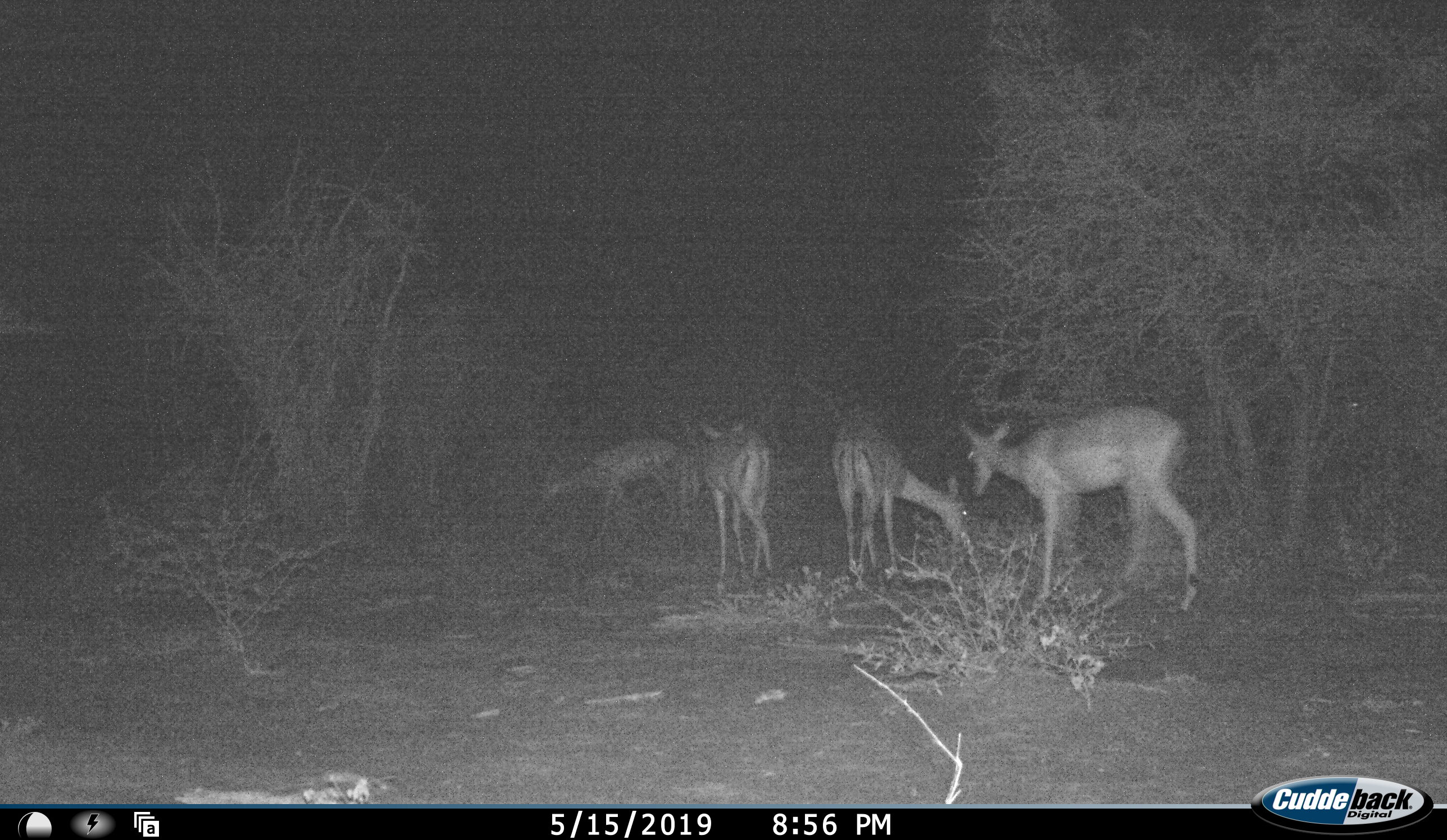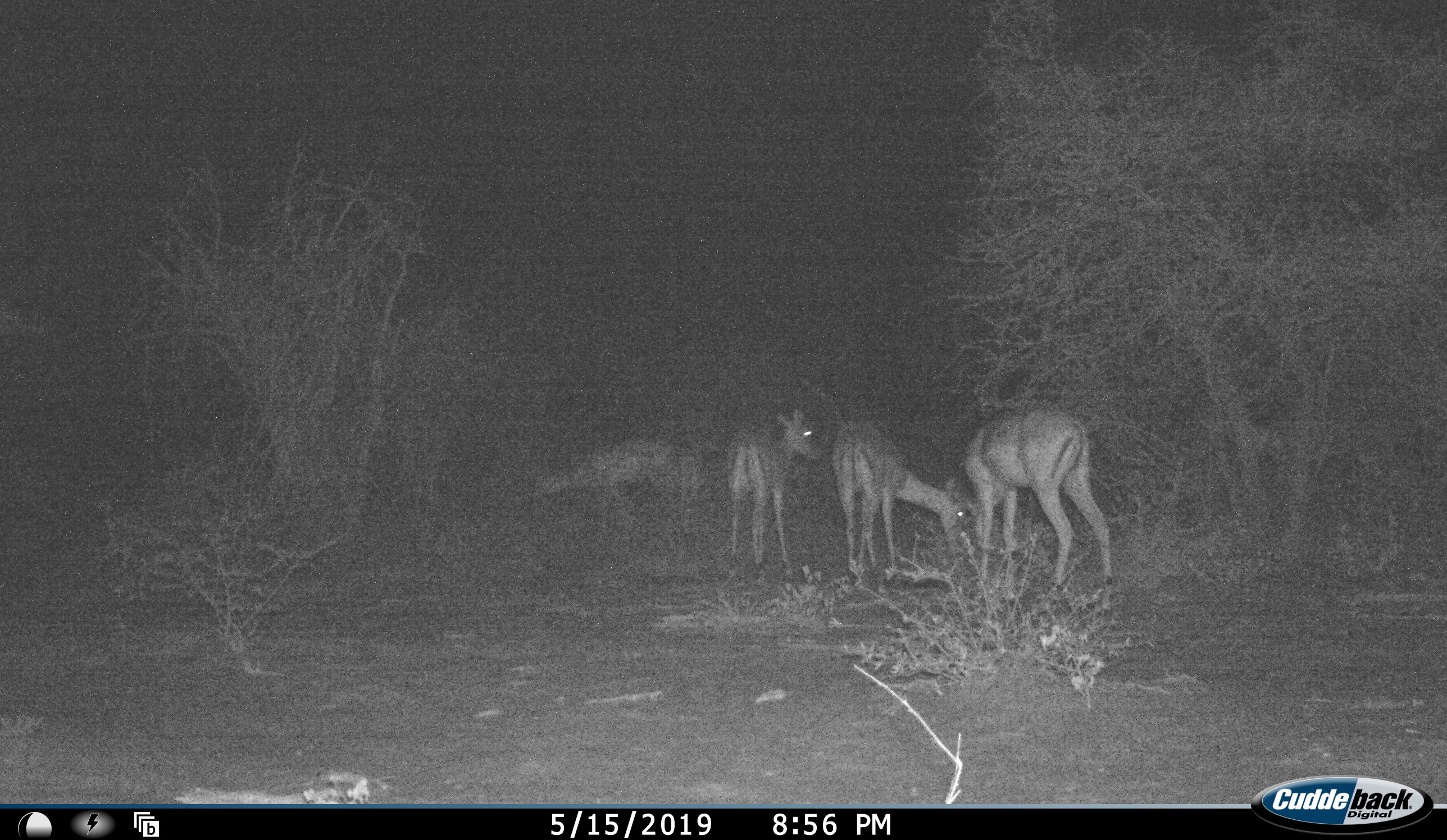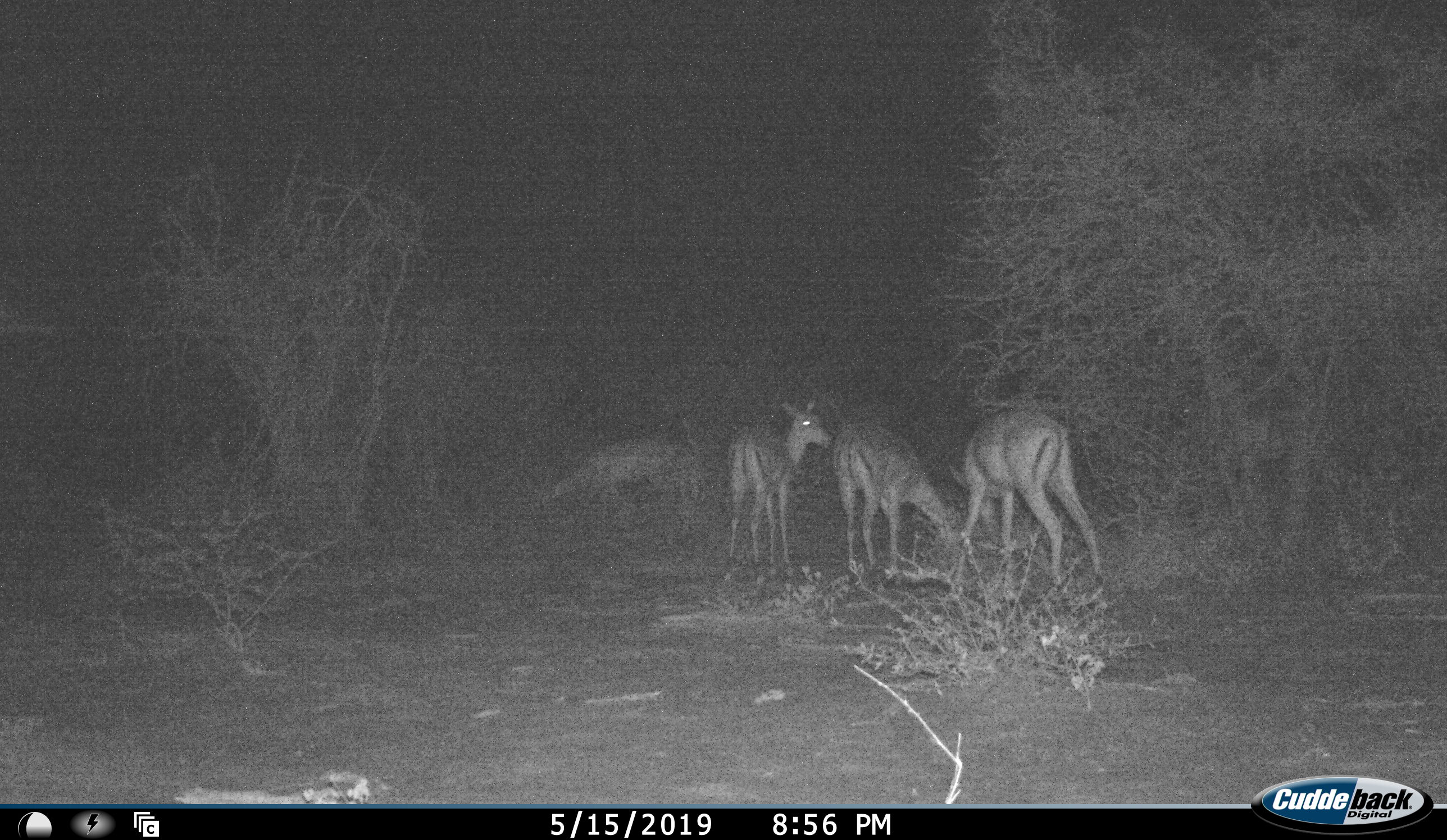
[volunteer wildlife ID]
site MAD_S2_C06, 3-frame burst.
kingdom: Animalia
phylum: Chordata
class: Mammalia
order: Artiodactyla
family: Bovidae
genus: Aepyceros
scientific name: Aepyceros melampus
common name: impala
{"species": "impala (Aepyceros melampus)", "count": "5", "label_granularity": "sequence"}